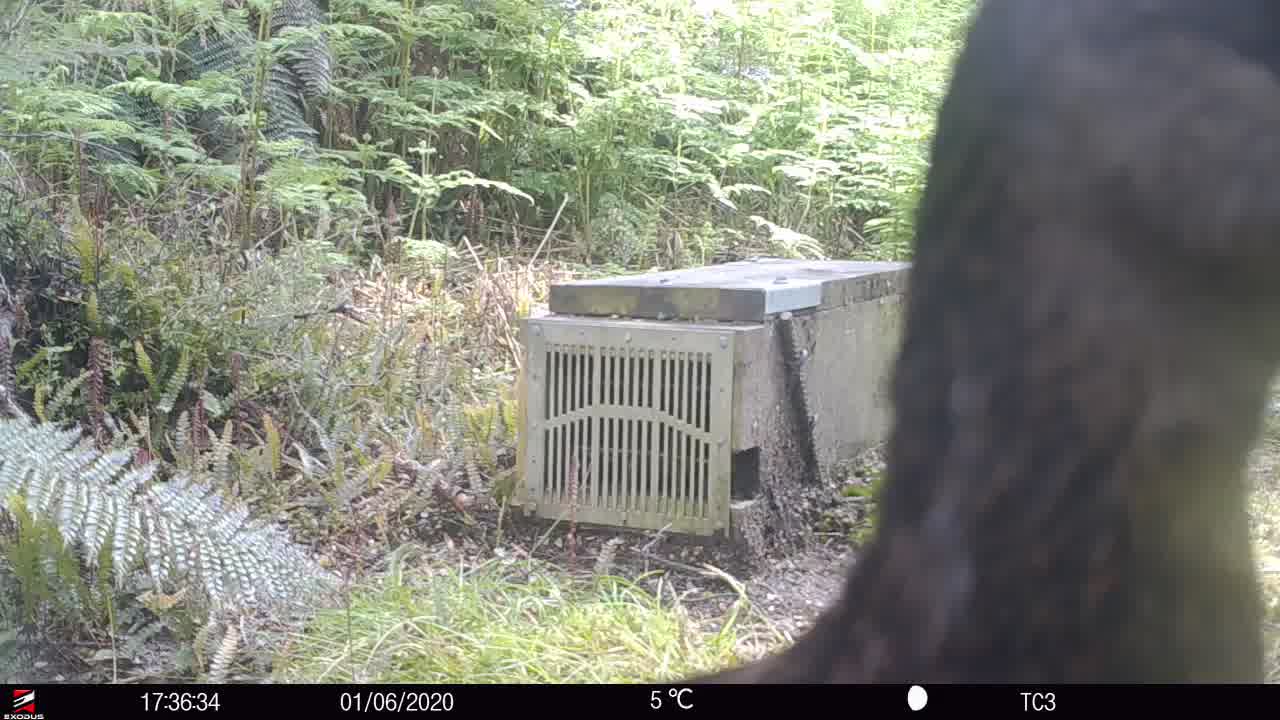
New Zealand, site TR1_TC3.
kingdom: Animalia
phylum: Chordata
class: Aves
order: Gruiformes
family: Rallidae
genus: Gallirallus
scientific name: Gallirallus australis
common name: weka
Weka (Gallirallus australis).